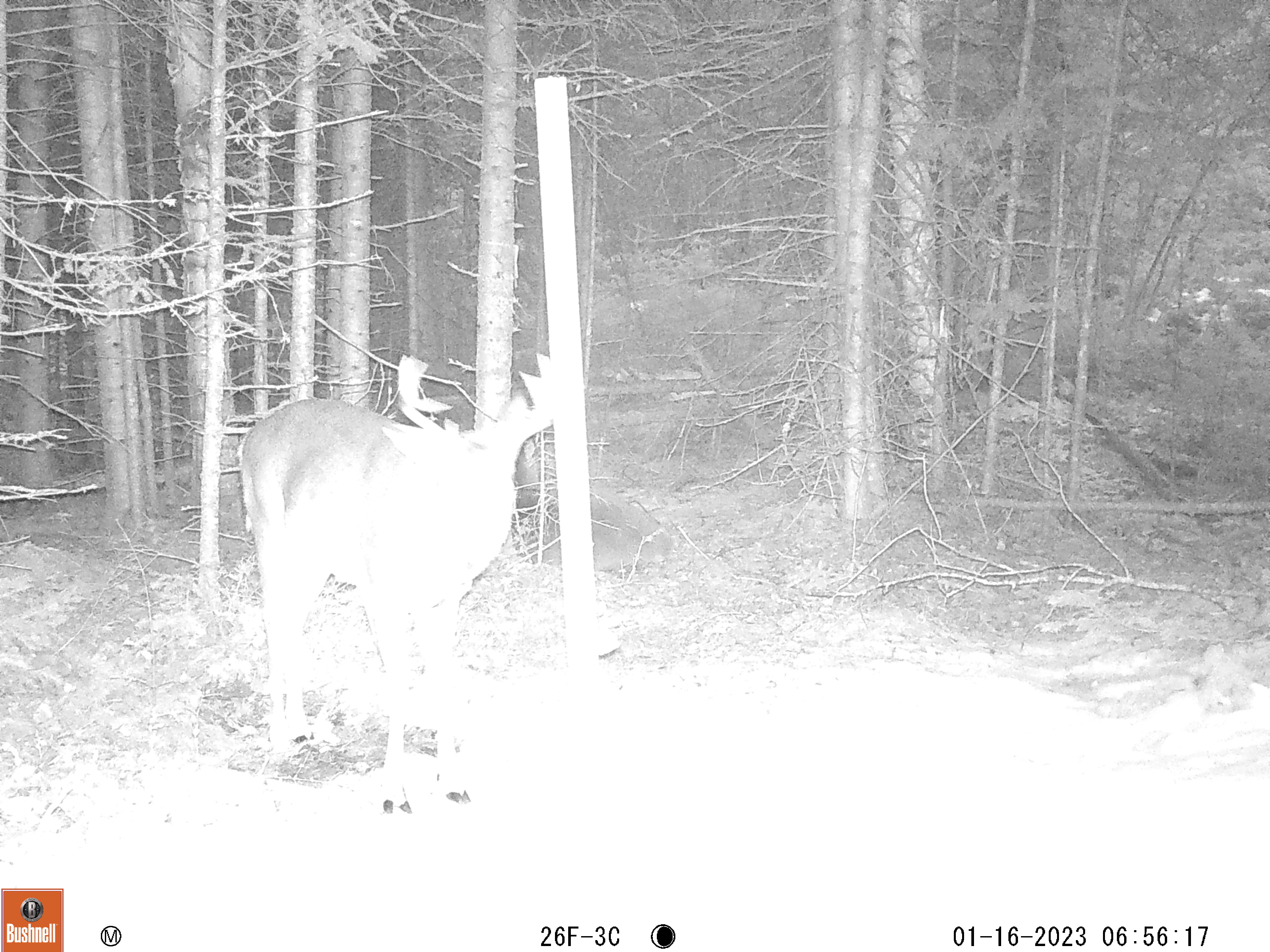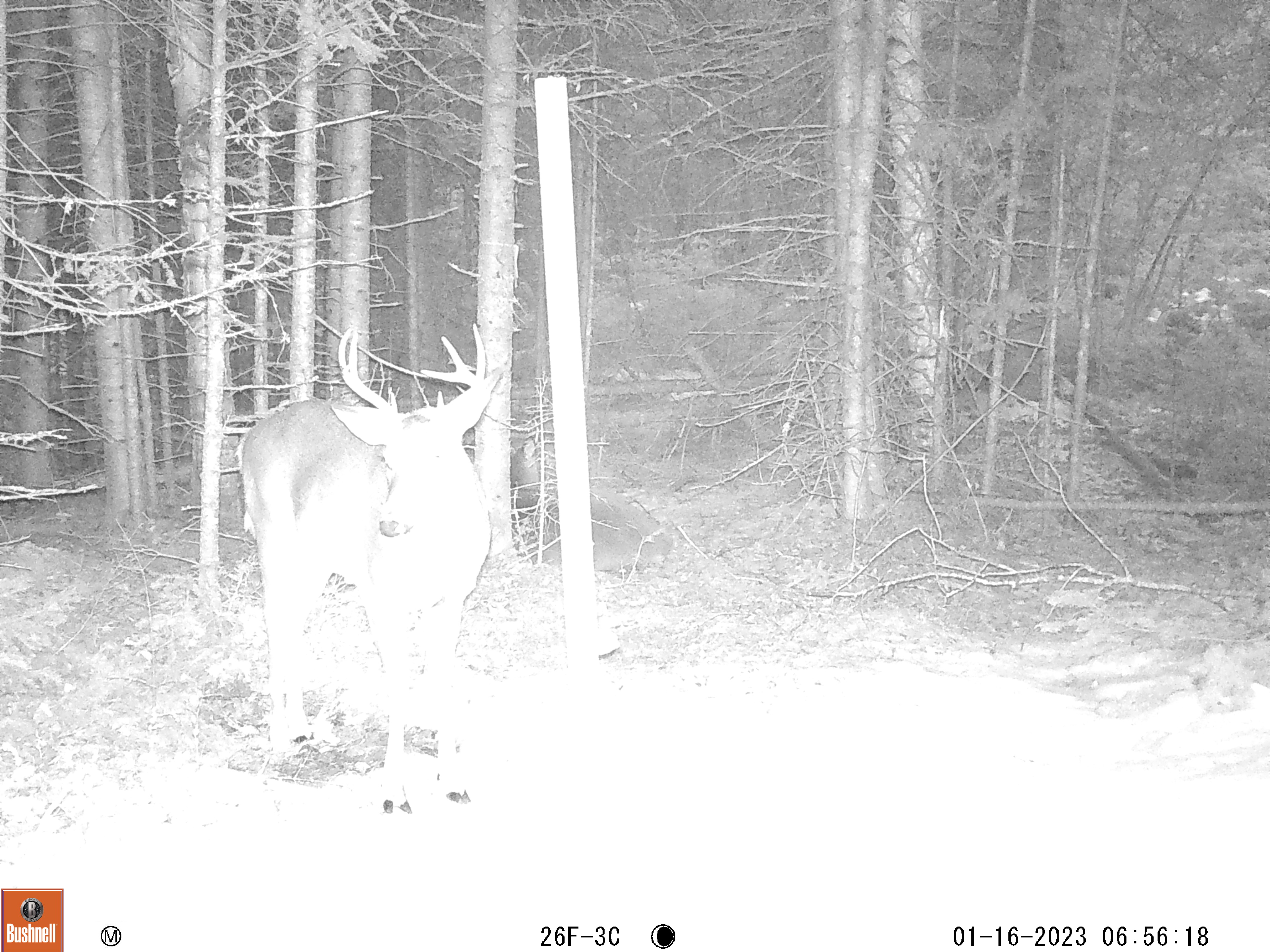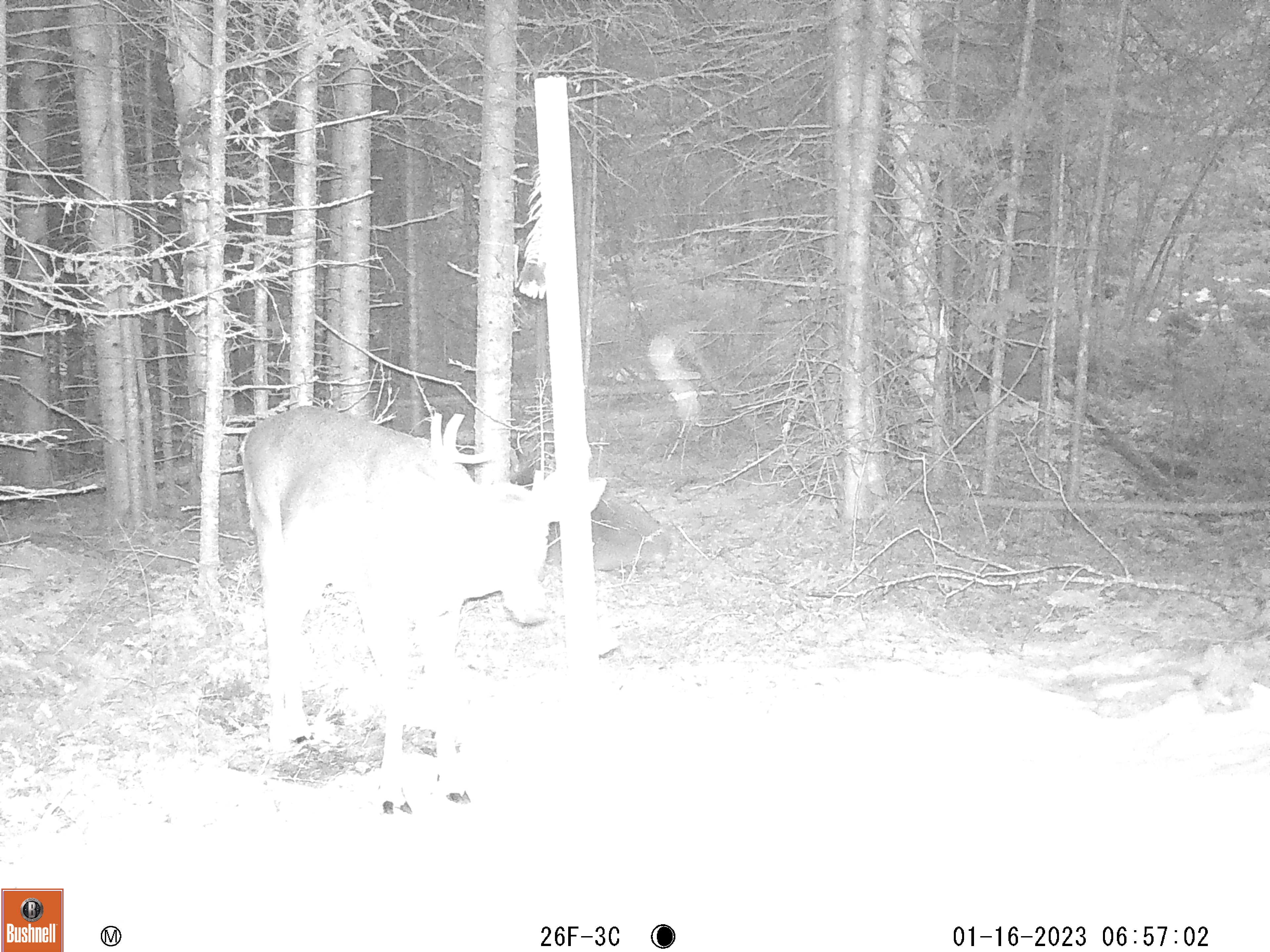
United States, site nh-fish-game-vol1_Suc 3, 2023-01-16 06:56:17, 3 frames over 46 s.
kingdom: Animalia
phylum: Chordata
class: Mammalia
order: Artiodactyla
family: Cervidae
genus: Odocoileus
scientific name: Odocoileus virginianus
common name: white-tailed deer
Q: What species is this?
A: White-tailed deer (Odocoileus virginianus).